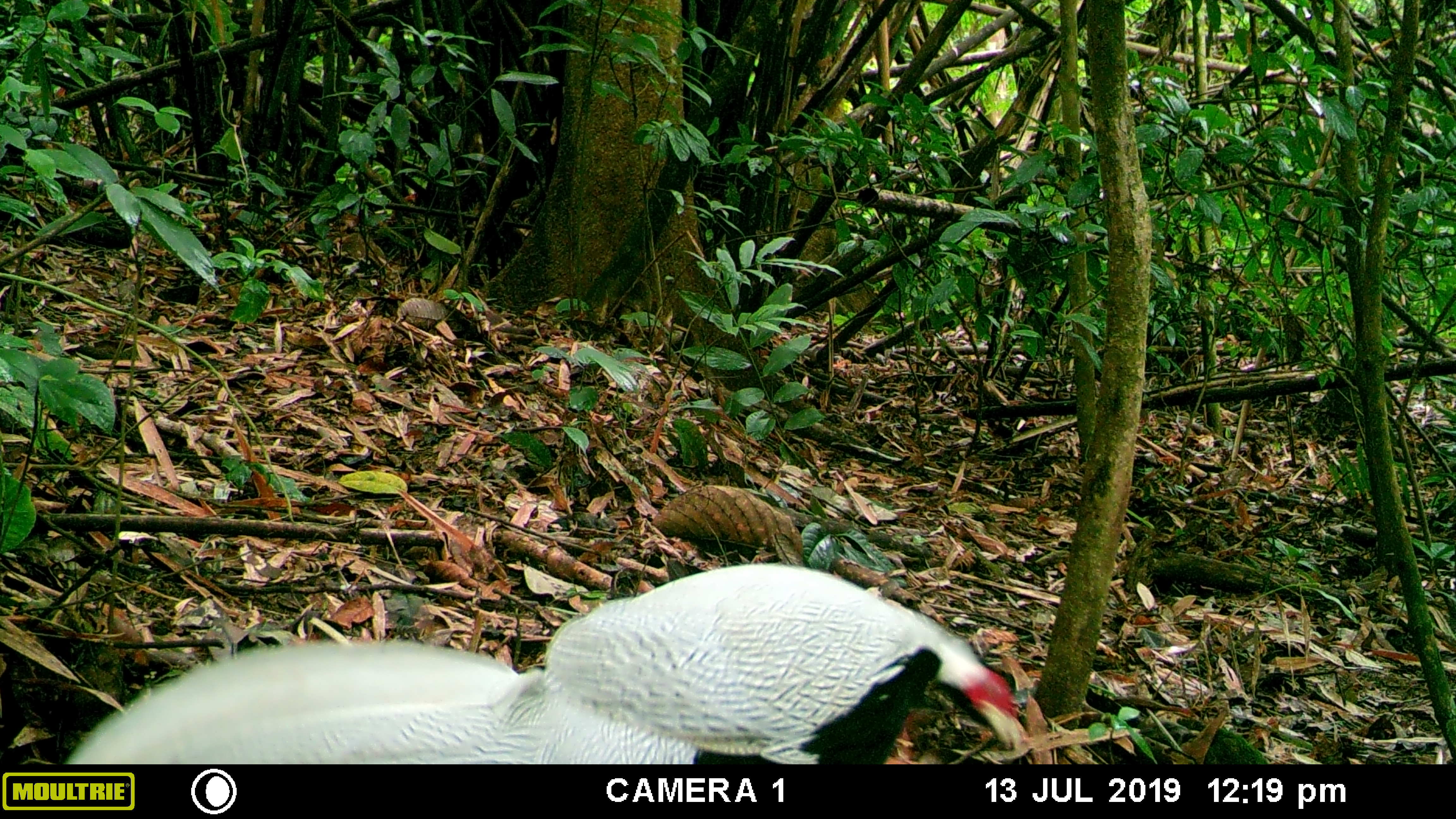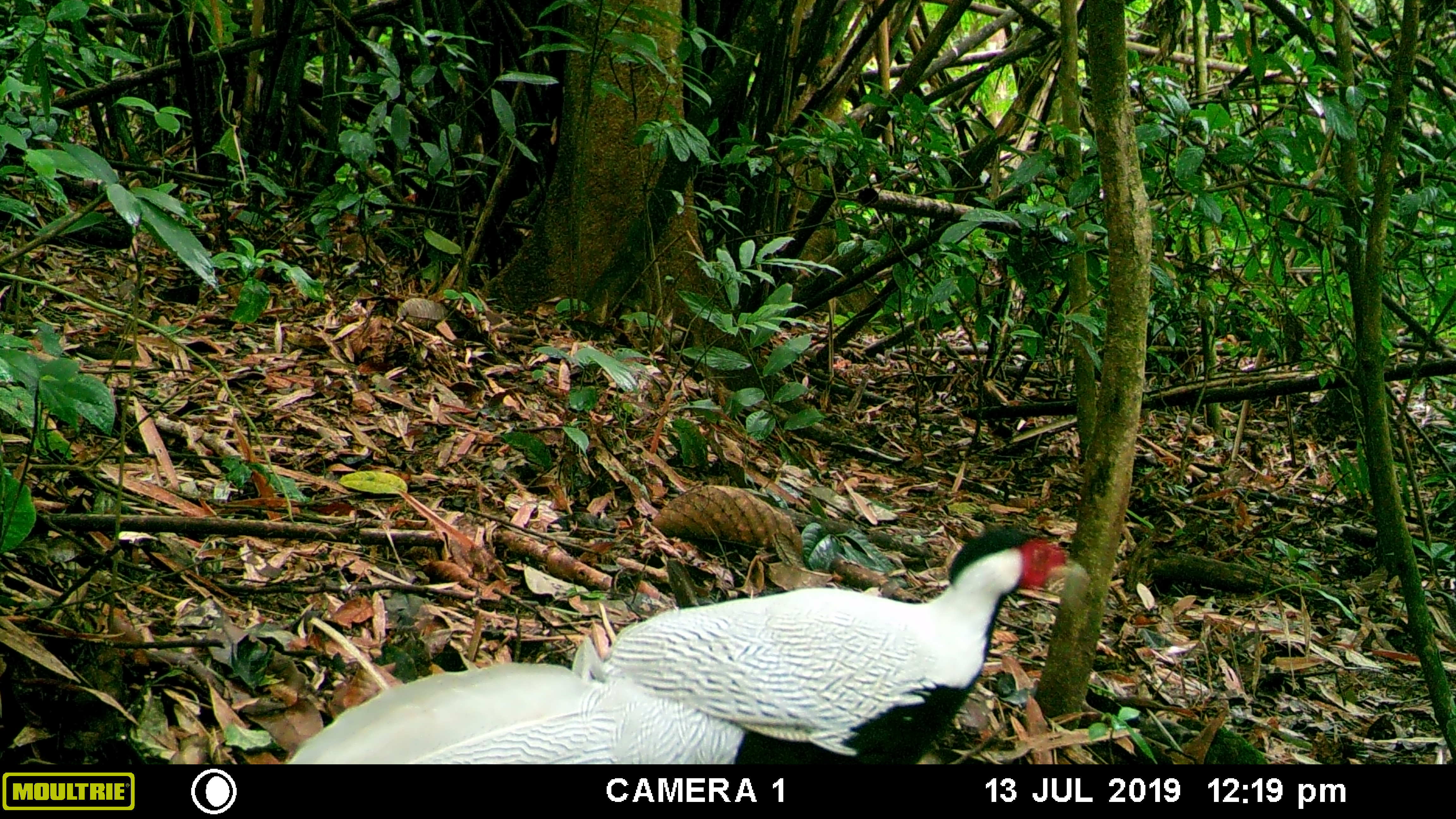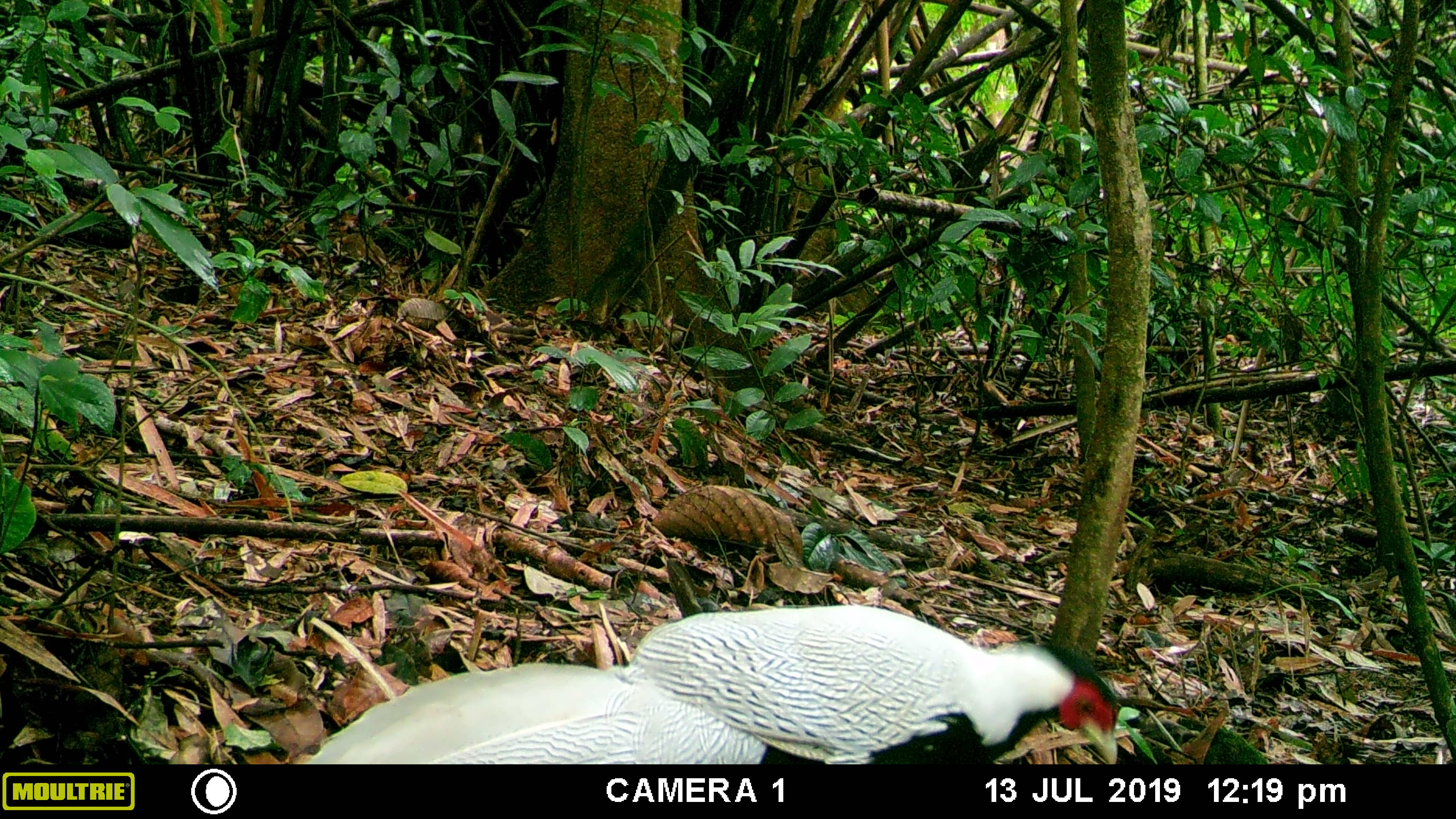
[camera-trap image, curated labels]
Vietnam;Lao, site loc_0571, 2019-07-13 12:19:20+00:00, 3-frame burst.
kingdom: Animalia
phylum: Chordata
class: Aves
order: Galliformes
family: Phasianidae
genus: Lophura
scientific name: Lophura nycthemera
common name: silver pheasant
Silver pheasant (Lophura nycthemera). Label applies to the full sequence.